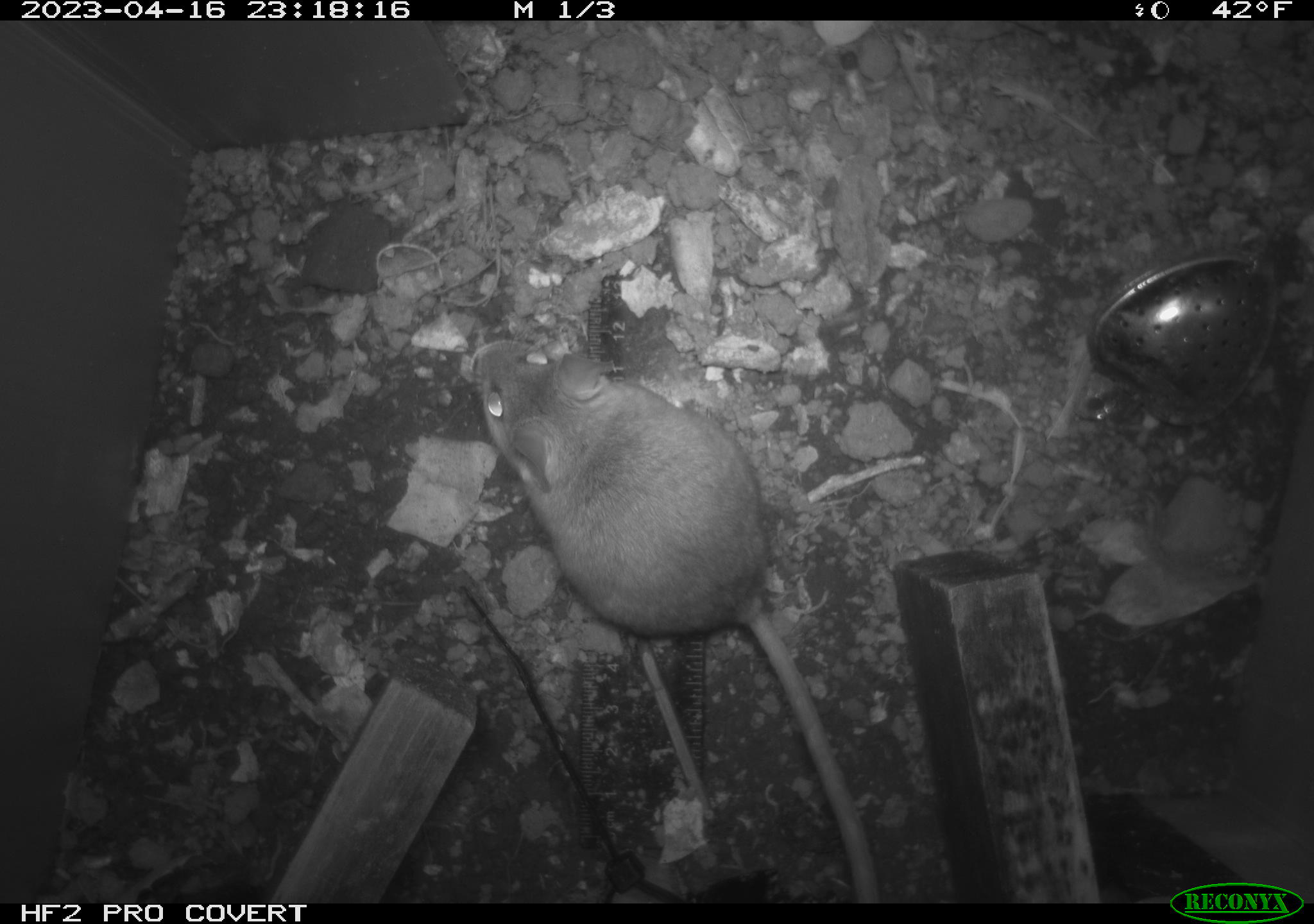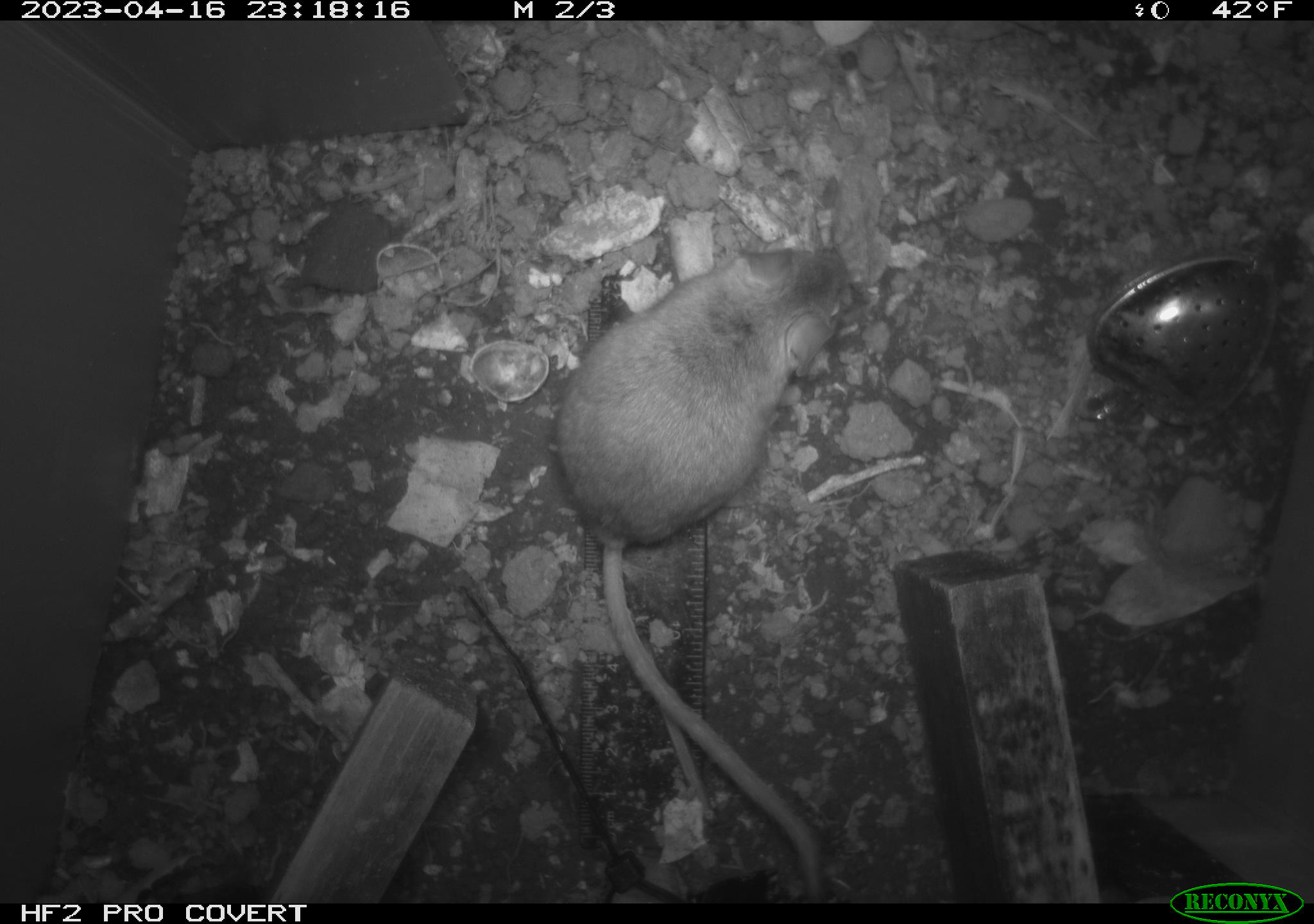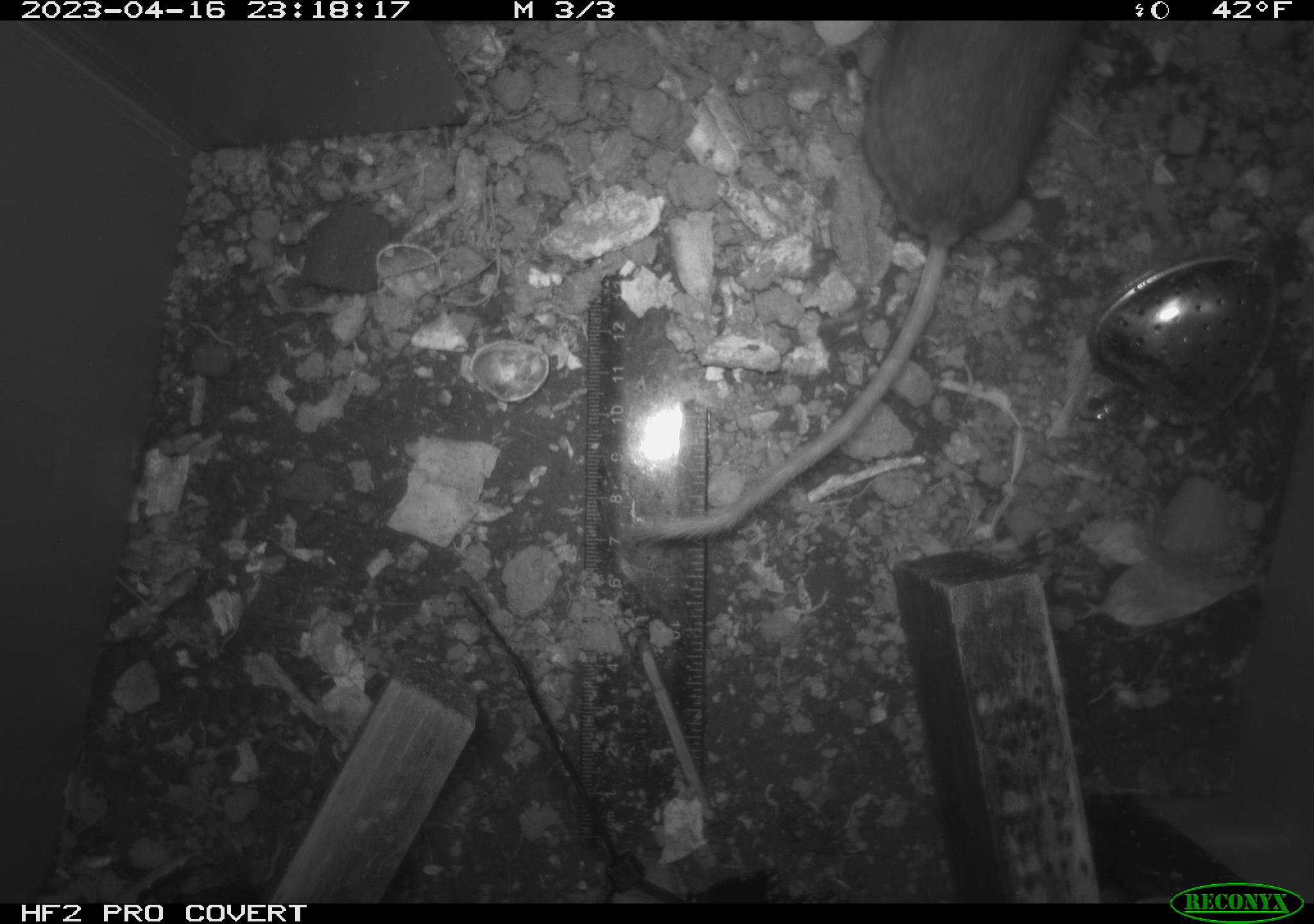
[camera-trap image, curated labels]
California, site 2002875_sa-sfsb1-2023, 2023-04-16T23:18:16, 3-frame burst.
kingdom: Animalia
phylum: Chordata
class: Mammalia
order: Rodentia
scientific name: Rodentia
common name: mouse species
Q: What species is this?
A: Mouse species (Rodentia).